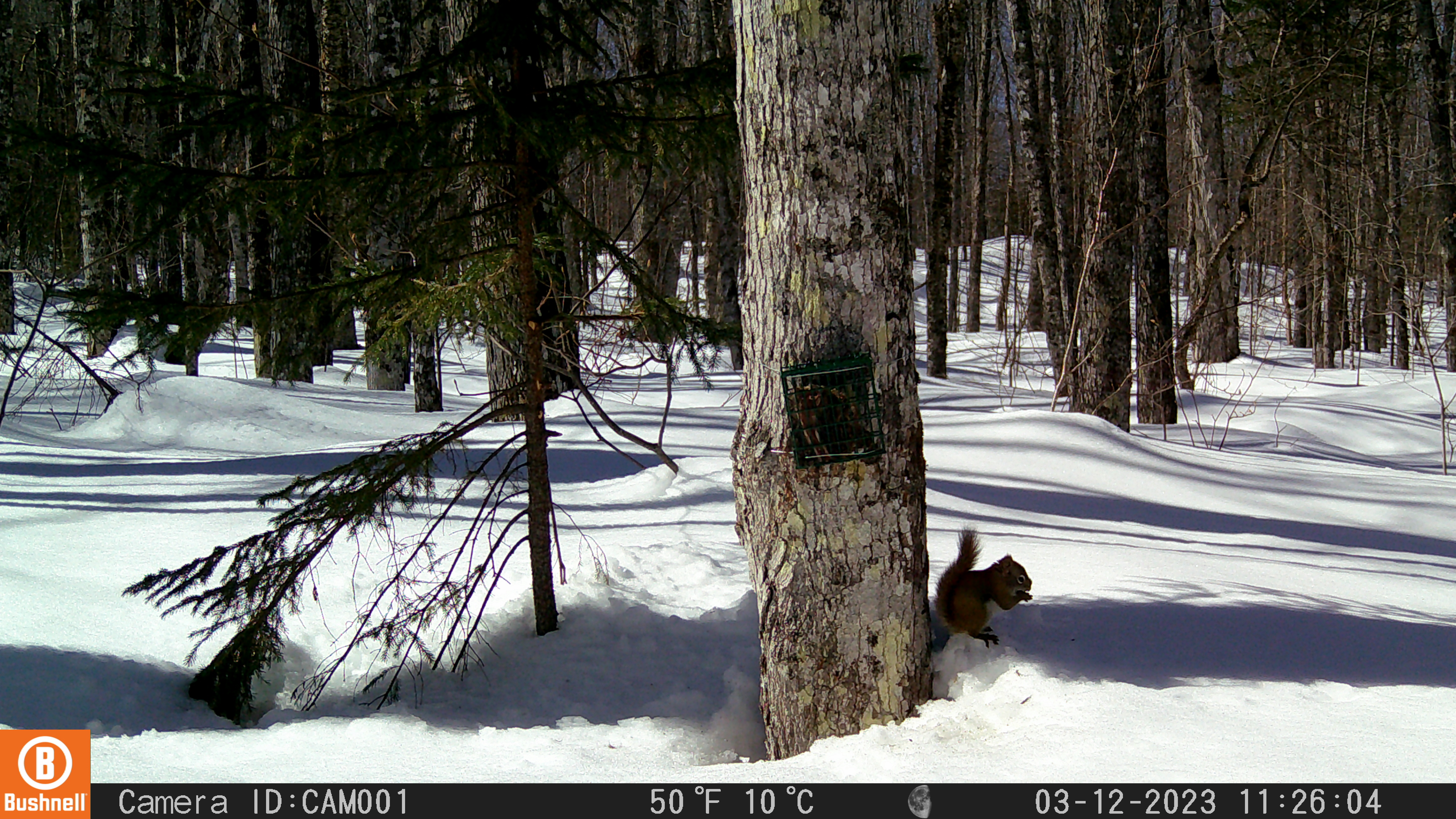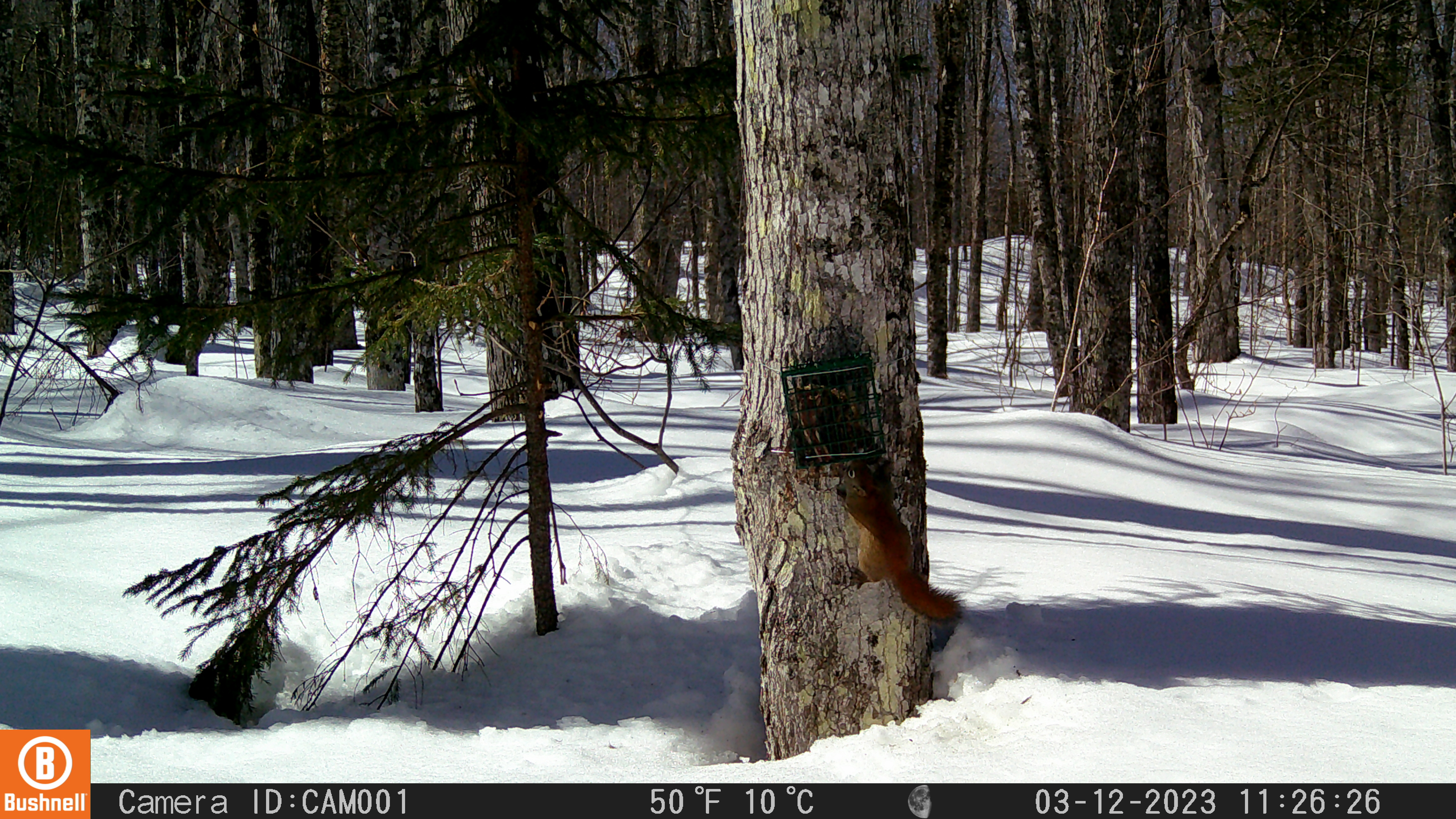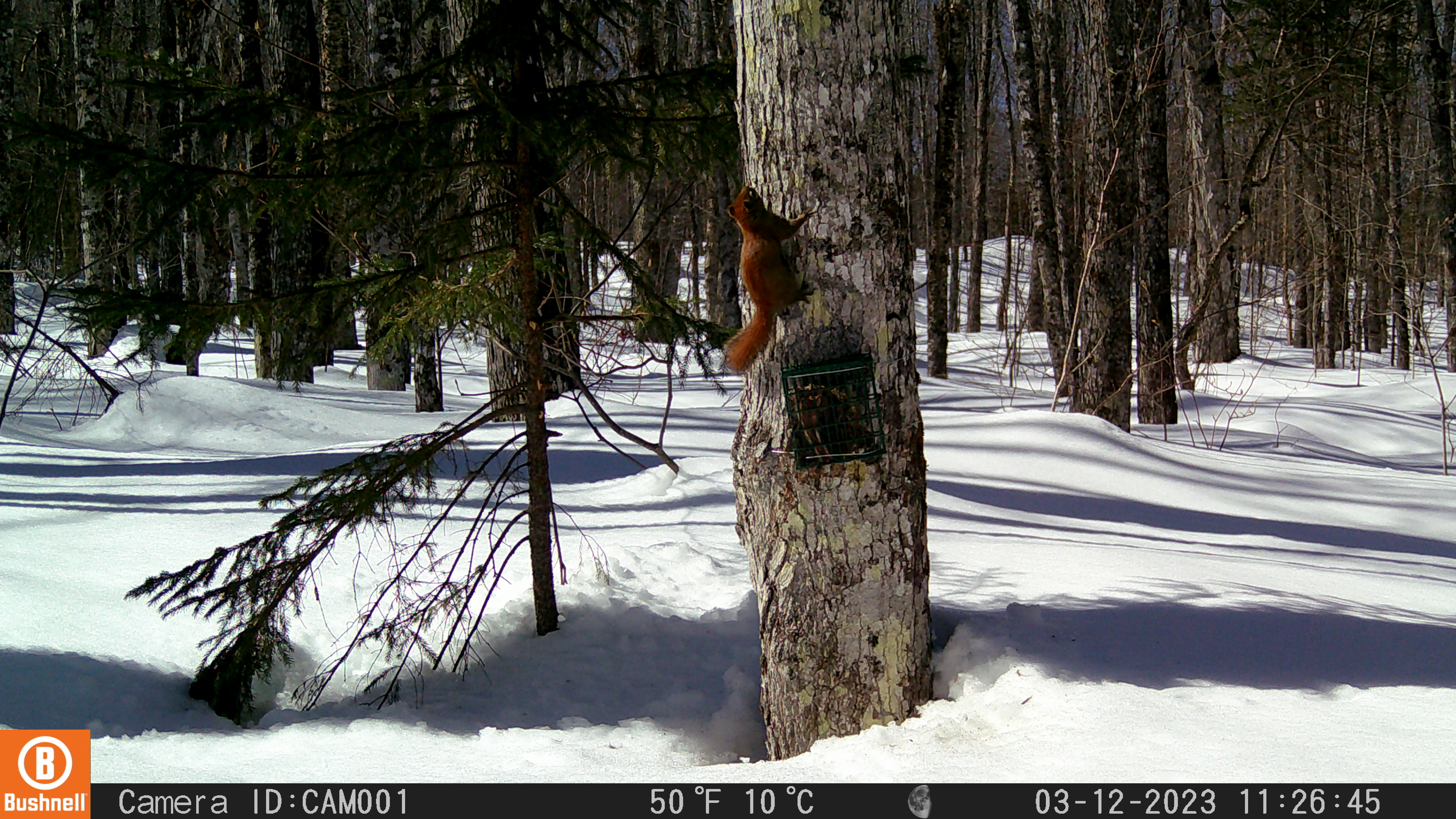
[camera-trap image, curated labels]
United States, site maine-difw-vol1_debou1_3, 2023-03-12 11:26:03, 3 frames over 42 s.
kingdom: Animalia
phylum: Chordata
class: Mammalia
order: Rodentia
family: Sciuridae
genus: Tamiasciurus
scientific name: Tamiasciurus hudsonicus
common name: red squirrel